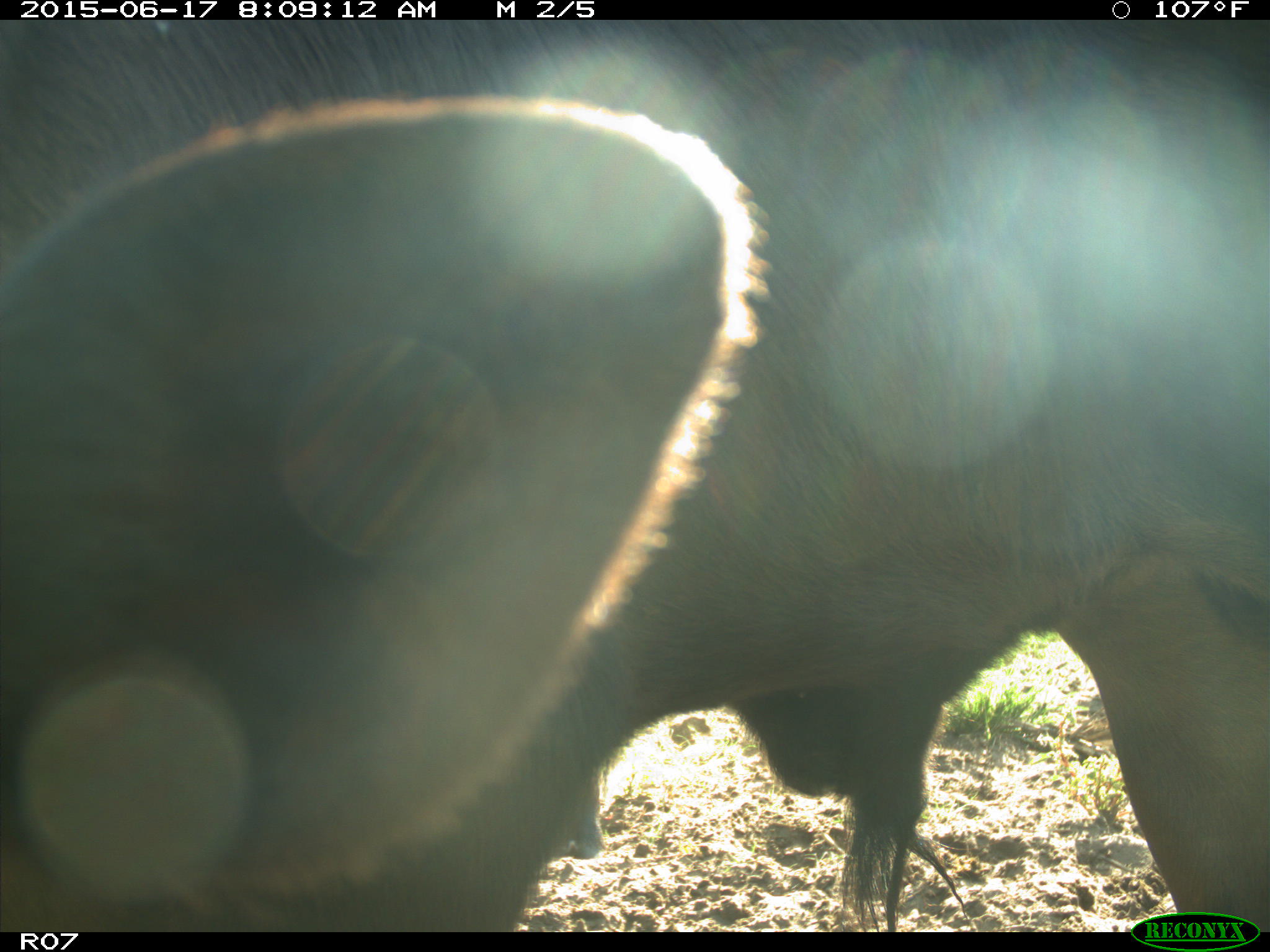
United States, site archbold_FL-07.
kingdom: Animalia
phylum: Chordata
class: Mammalia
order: Artiodactyla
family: Bovidae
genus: Bos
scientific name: Bos taurus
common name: domestic cow